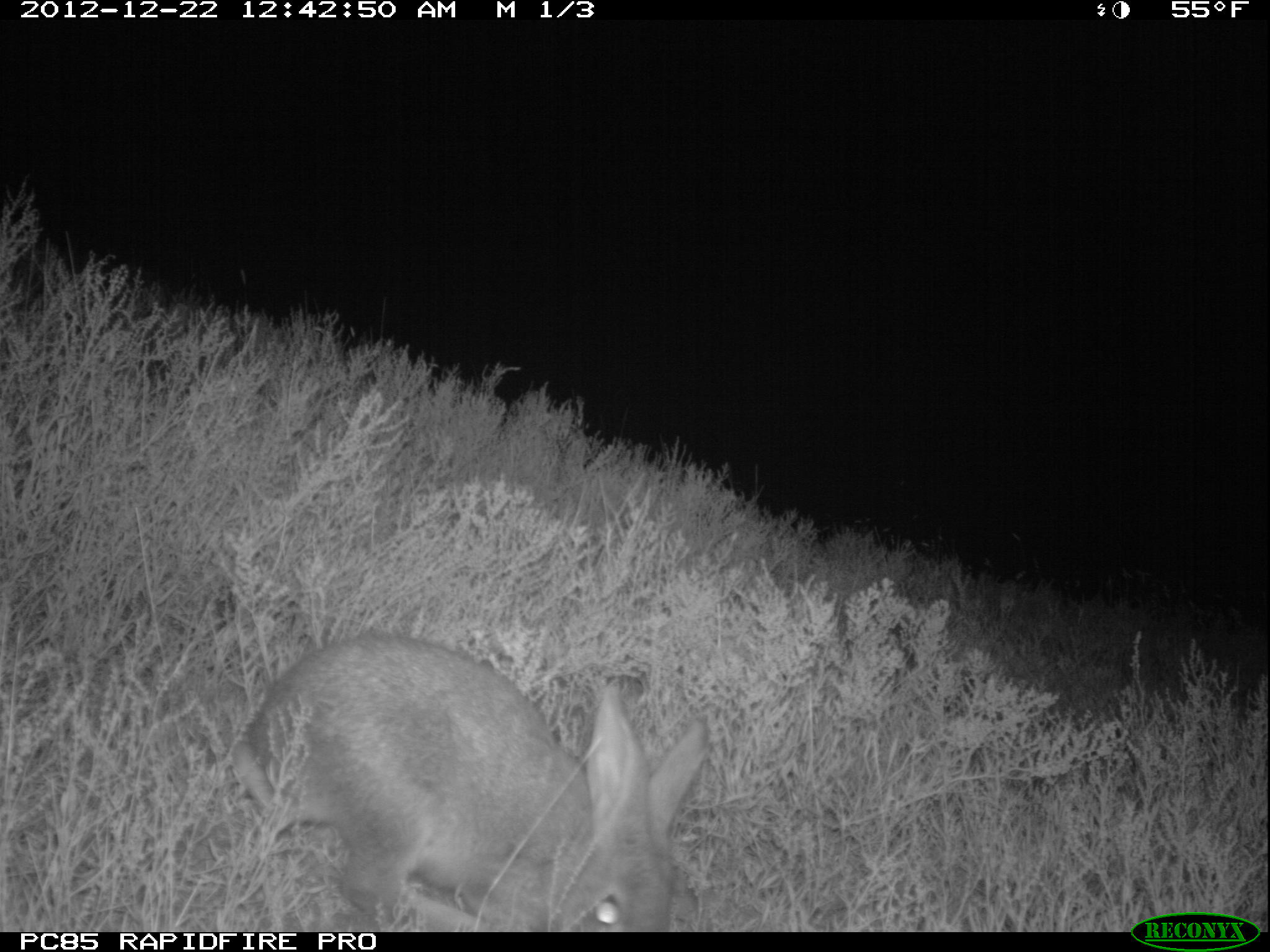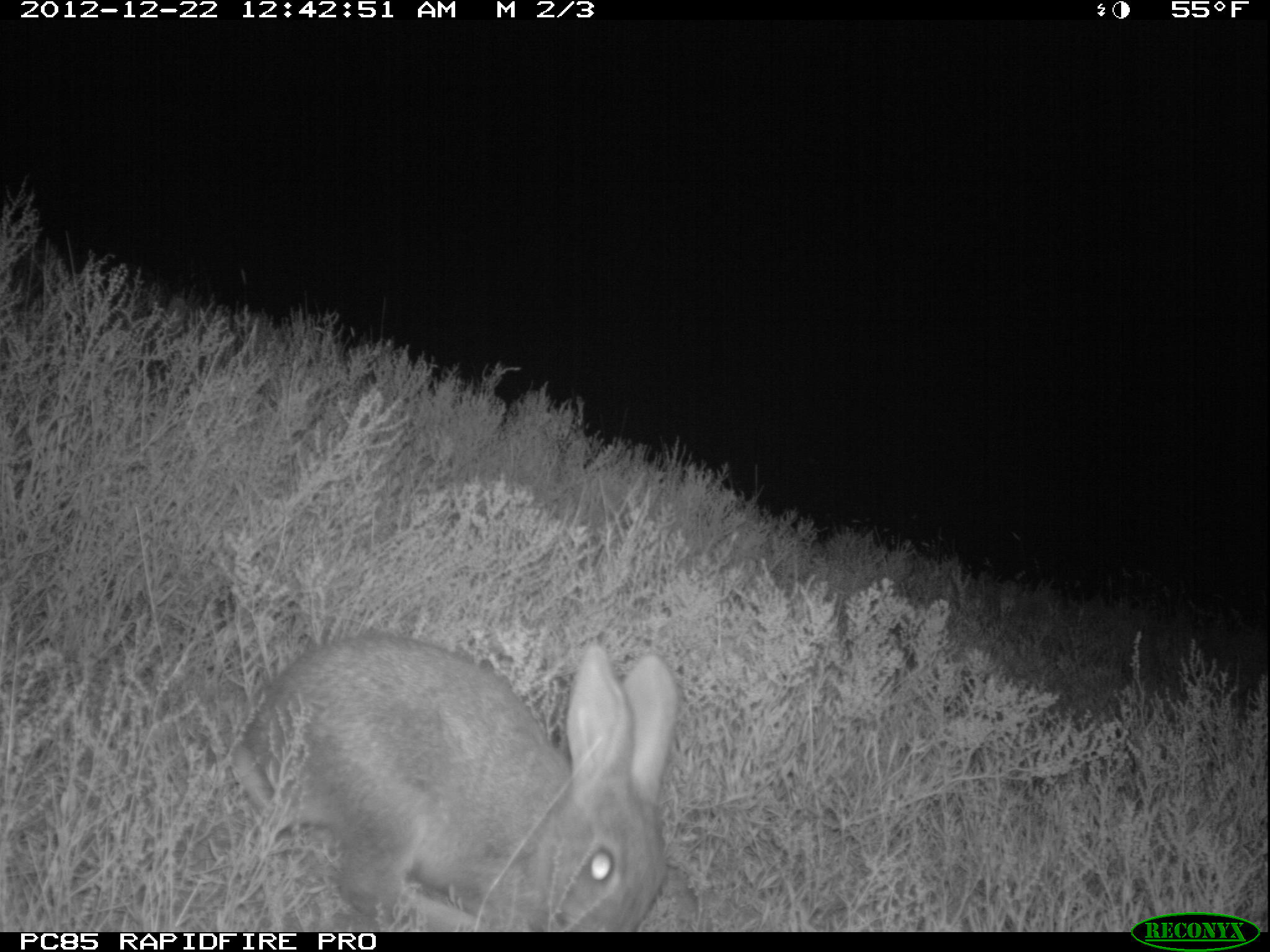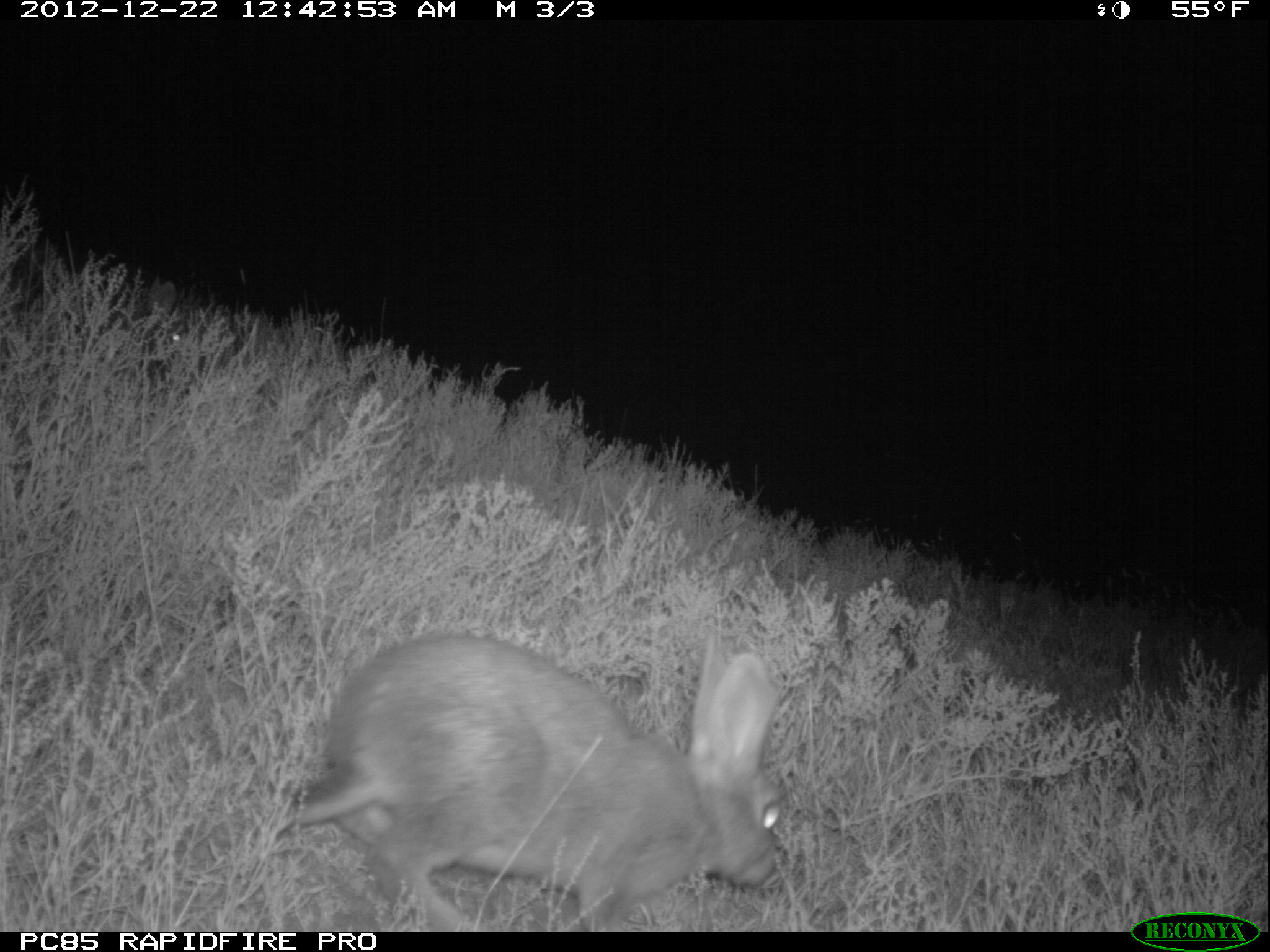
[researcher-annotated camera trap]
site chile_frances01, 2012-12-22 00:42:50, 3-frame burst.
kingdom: Animalia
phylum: Chordata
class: Mammalia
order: Lagomorpha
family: Leporidae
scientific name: Leporidae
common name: rabbits and hares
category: rabbit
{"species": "rabbit (rabbits and hares) (Leporidae)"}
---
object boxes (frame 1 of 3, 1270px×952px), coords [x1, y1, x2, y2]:
rabbit: [221, 630, 709, 930]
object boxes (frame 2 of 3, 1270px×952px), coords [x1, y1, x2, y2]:
rabbit: [221, 629, 680, 932]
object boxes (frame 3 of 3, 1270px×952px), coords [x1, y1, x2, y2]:
rabbit: [282, 627, 789, 932]